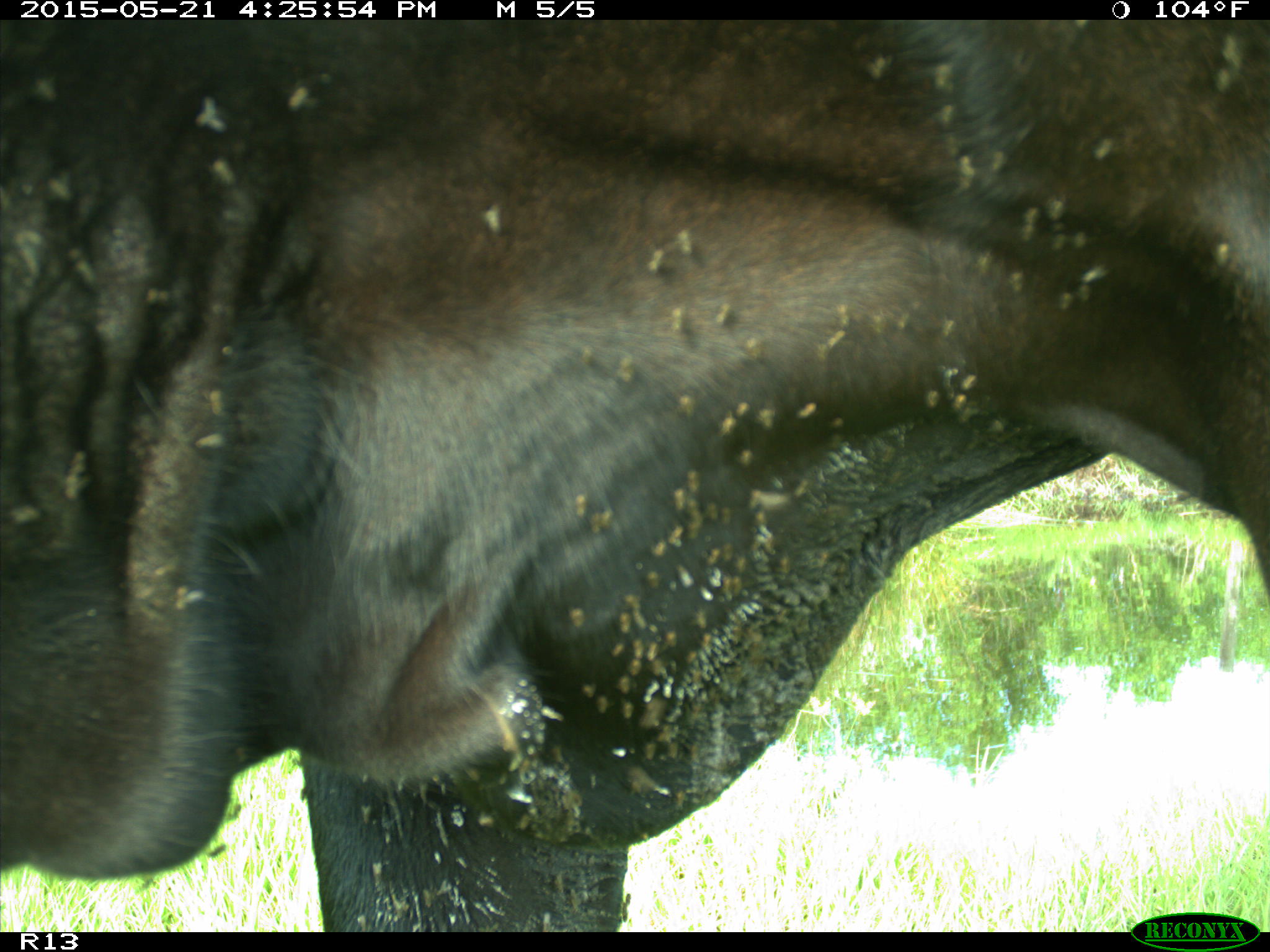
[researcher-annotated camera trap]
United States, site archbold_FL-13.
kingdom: Animalia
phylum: Chordata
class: Mammalia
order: Artiodactyla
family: Bovidae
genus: Bos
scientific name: Bos taurus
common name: domestic cow